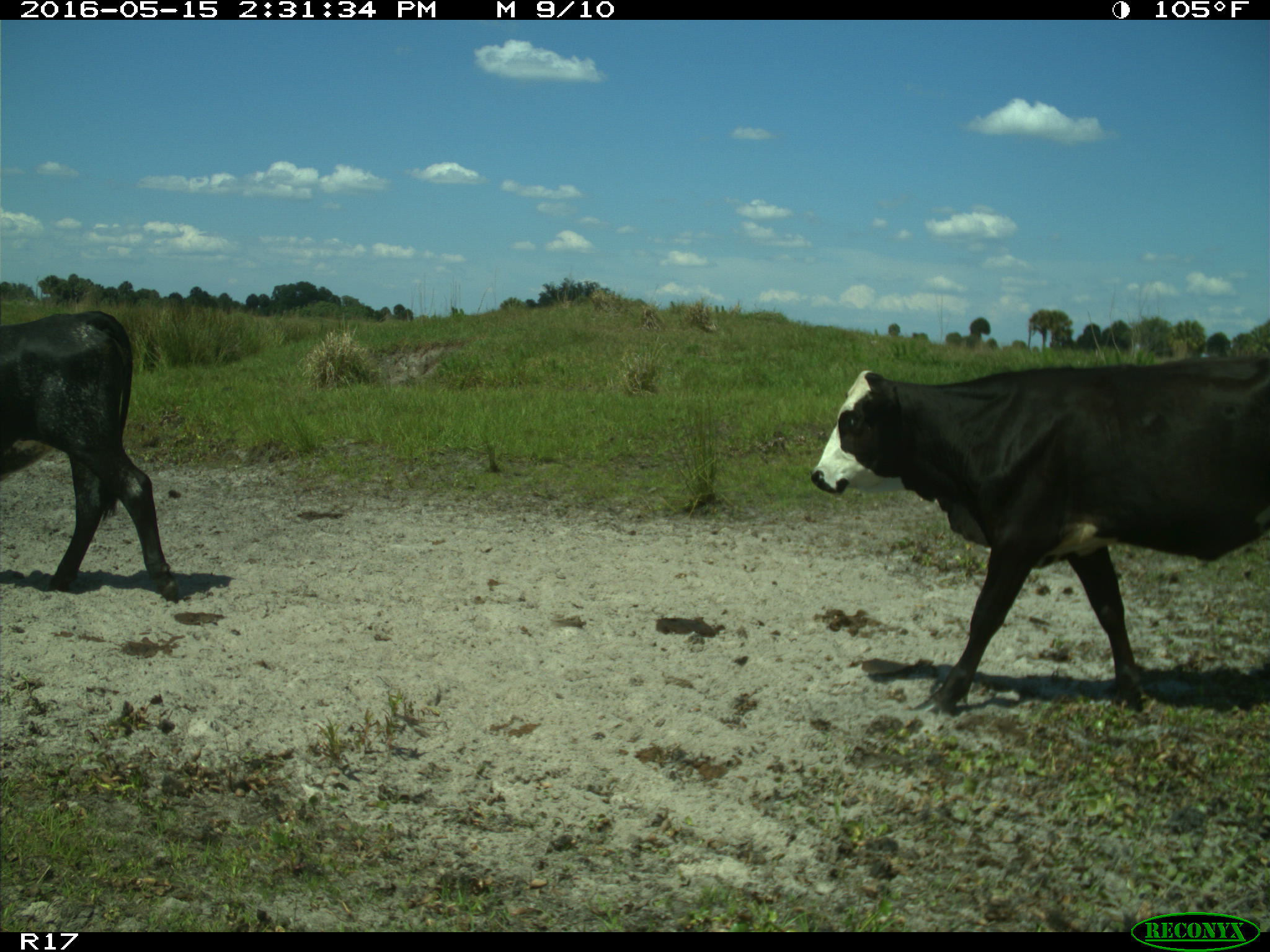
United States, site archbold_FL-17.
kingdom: Animalia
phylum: Chordata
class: Mammalia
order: Artiodactyla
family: Bovidae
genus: Bos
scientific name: Bos taurus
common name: domestic cow